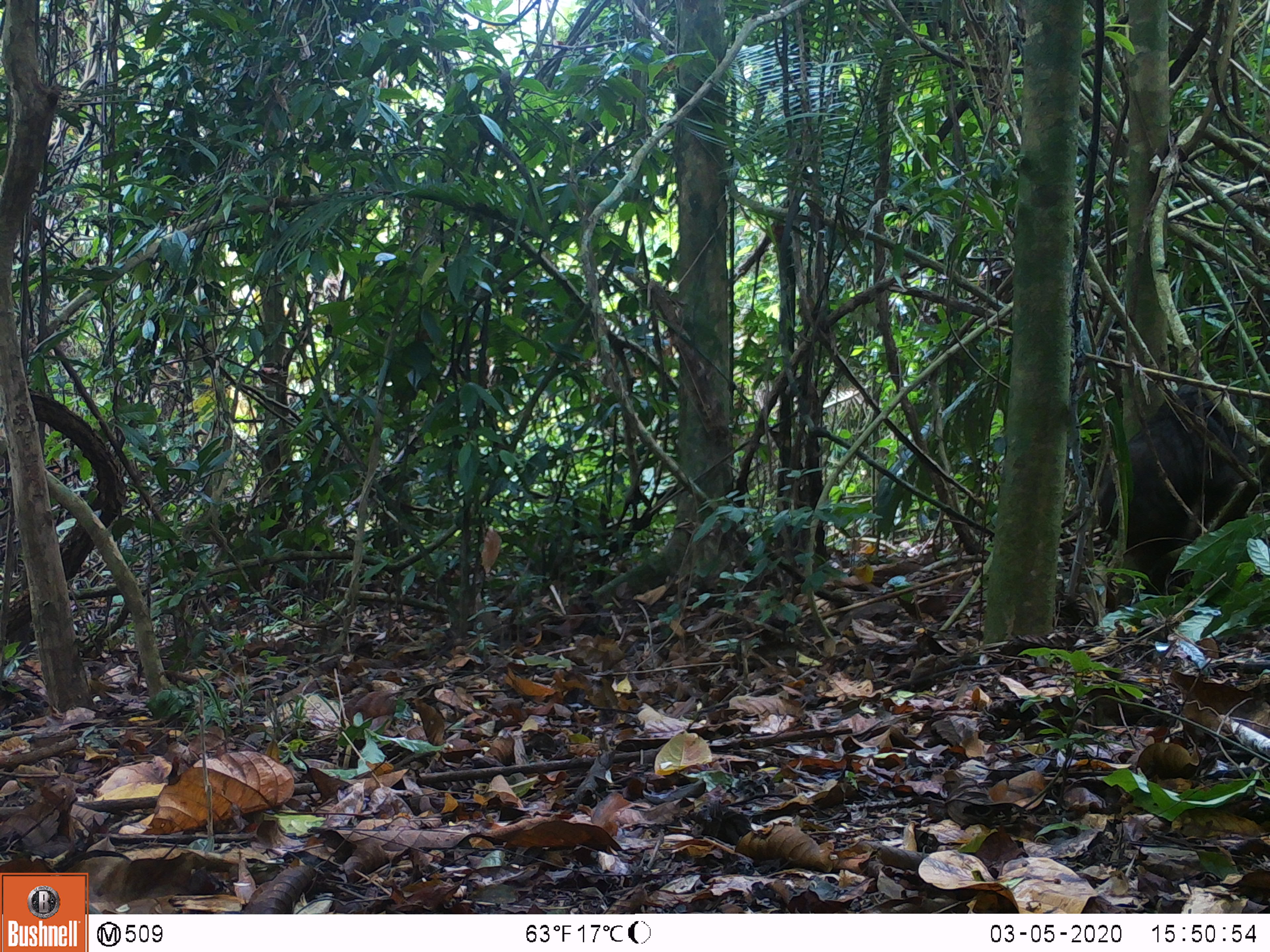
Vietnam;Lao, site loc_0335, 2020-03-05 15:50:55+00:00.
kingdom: Animalia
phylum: Chordata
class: Mammalia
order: Primates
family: Cercopithecidae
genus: Macaca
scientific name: Macaca arctoides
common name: stump-tailed macaque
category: stump tailed macaque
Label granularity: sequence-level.